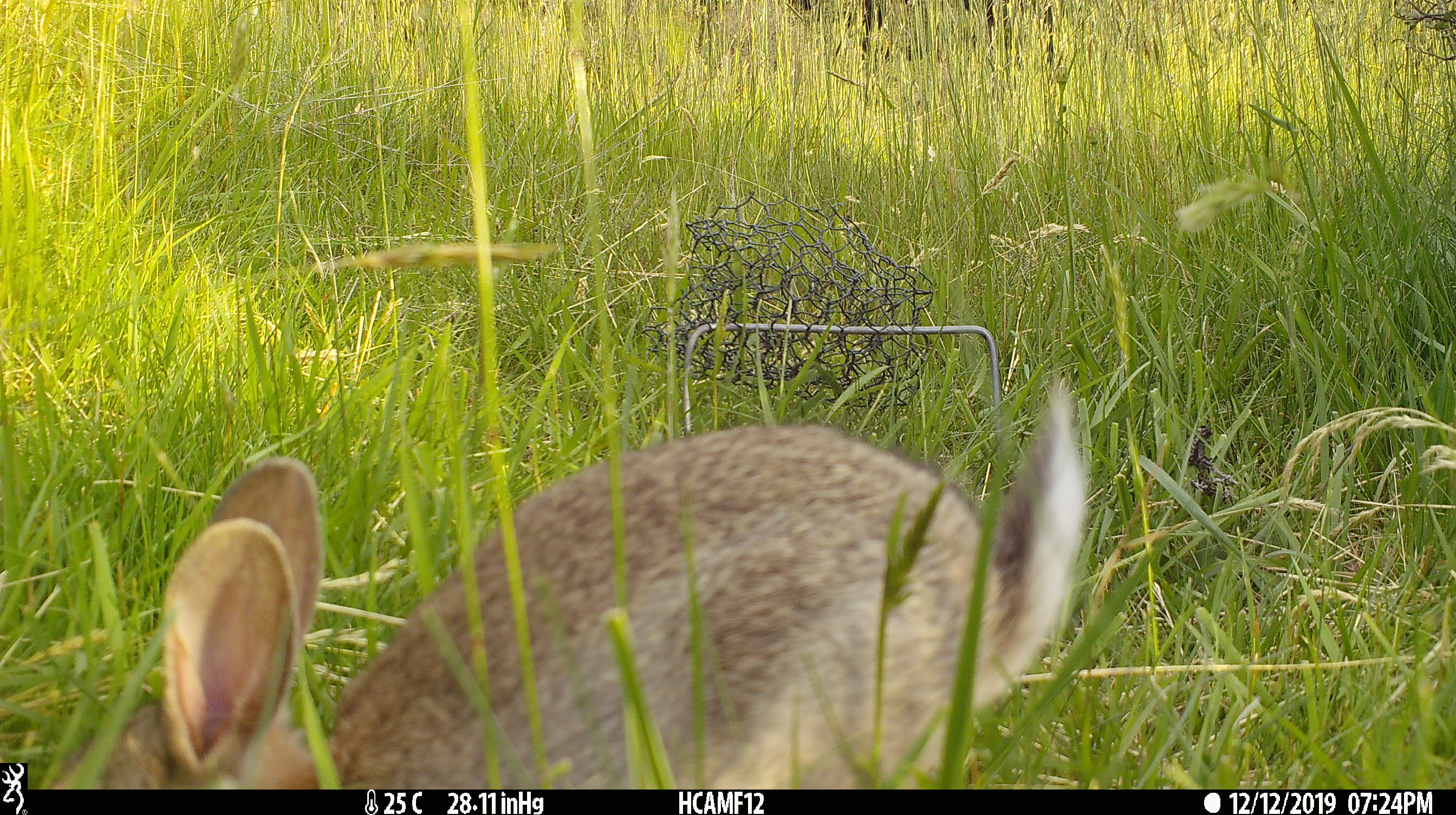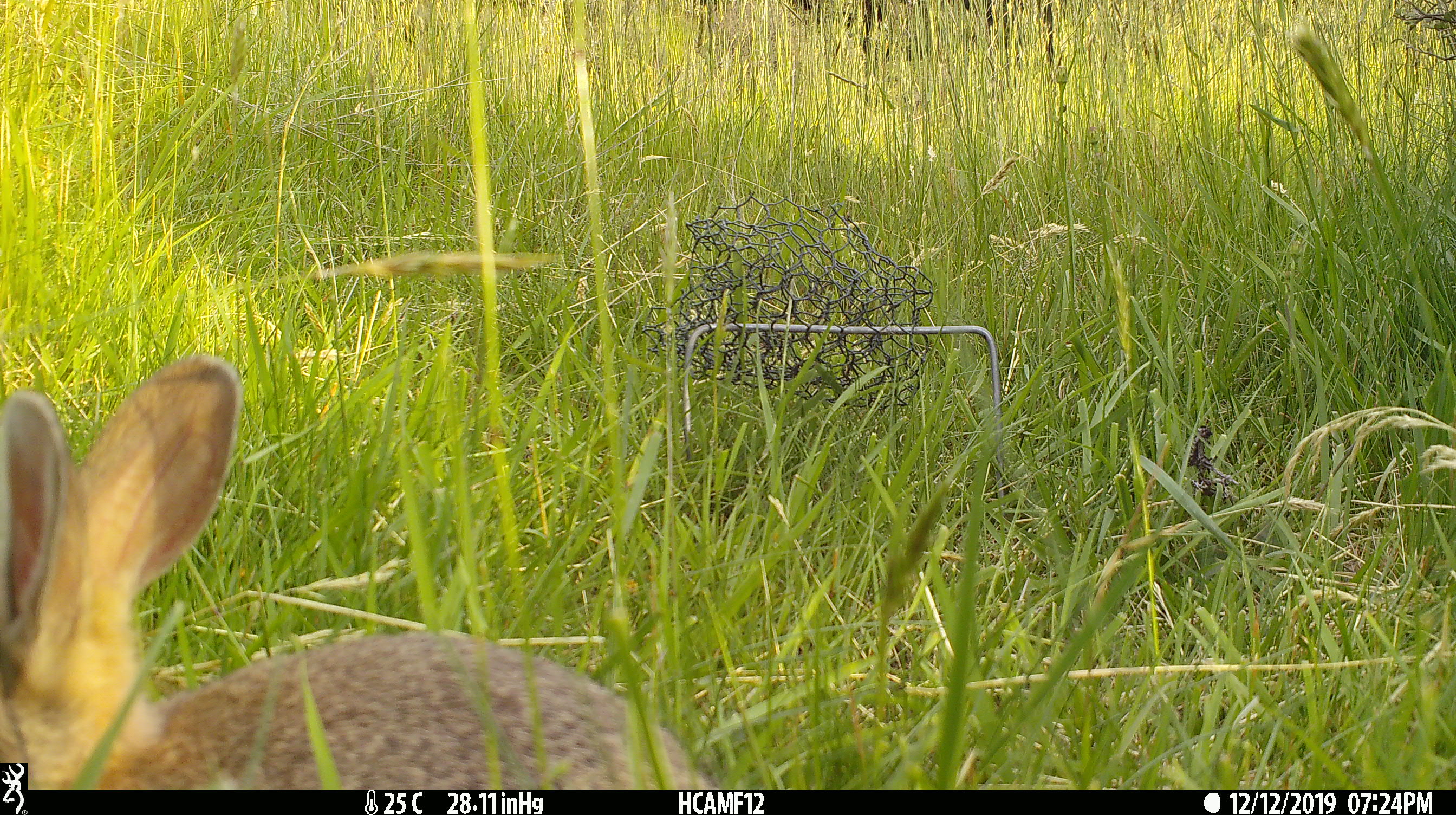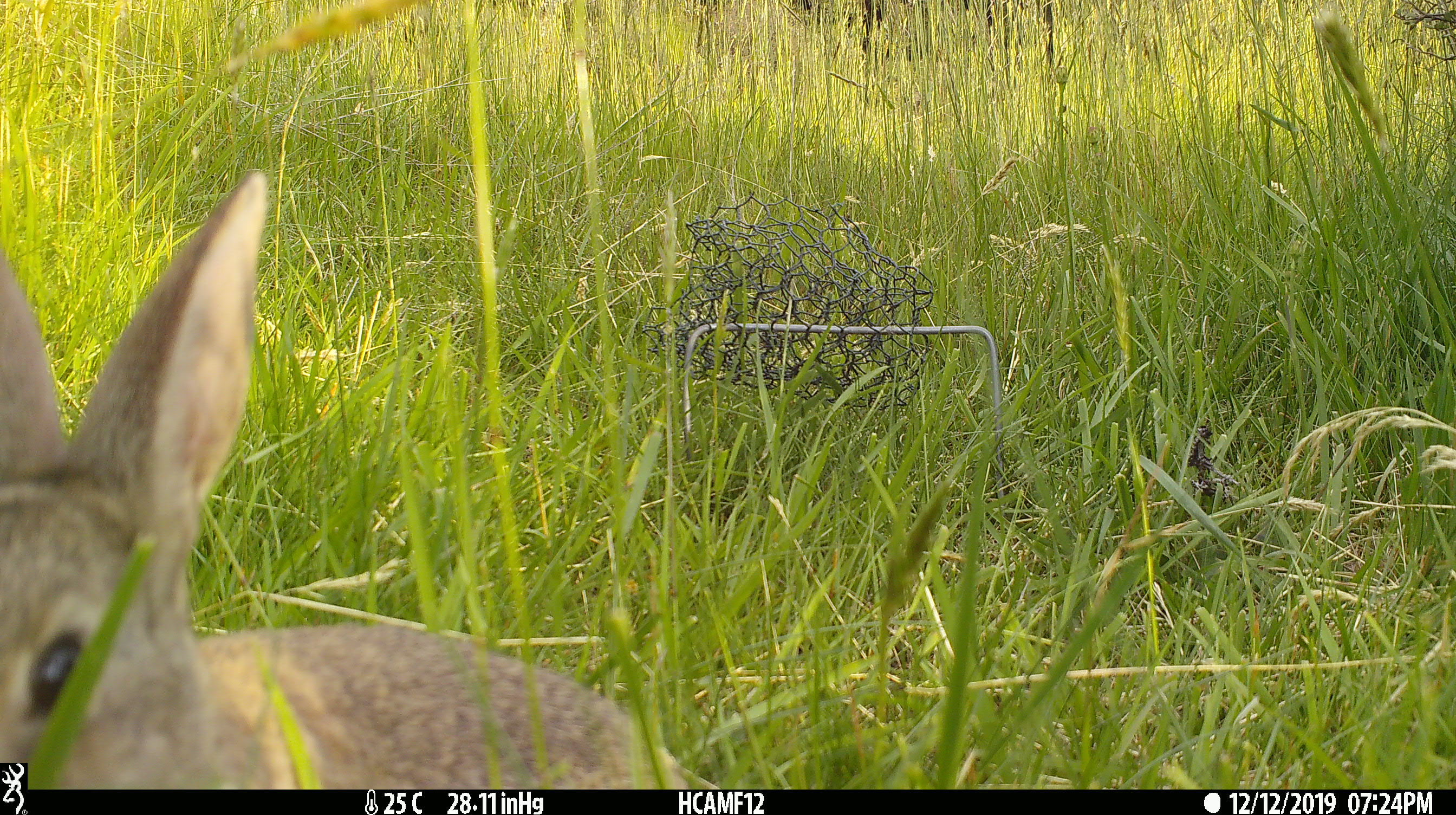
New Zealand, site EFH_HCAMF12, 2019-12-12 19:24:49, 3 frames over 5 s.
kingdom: Animalia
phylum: Chordata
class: Mammalia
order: Lagomorpha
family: Leporidae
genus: Oryctolagus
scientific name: Oryctolagus cuniculus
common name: european rabbit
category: rabbit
Rabbit (european rabbit) (Oryctolagus cuniculus).